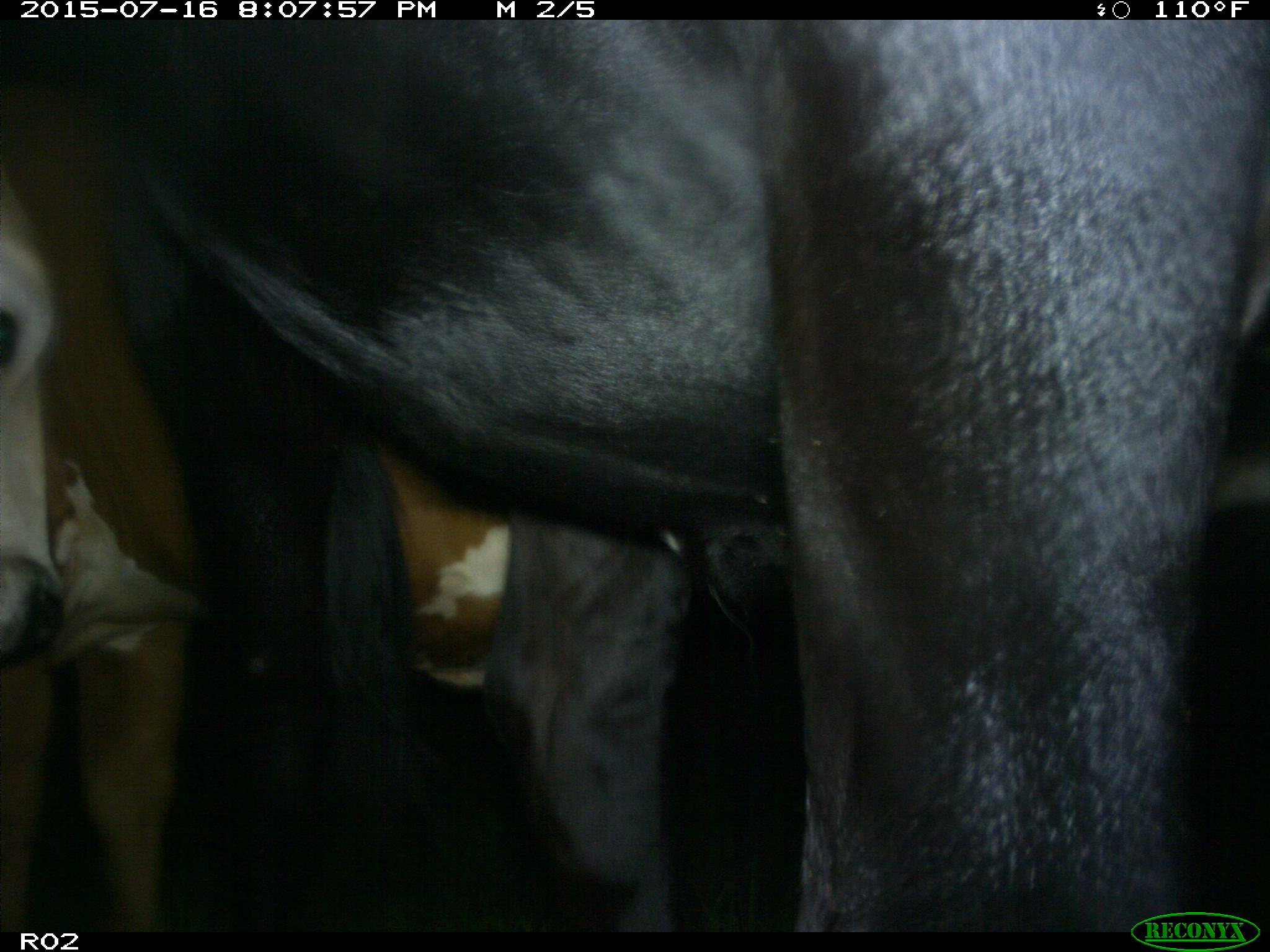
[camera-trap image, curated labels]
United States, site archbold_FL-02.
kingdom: Animalia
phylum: Chordata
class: Mammalia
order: Artiodactyla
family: Bovidae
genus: Bos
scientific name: Bos taurus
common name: domestic cow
Bos taurus (domestic cow).